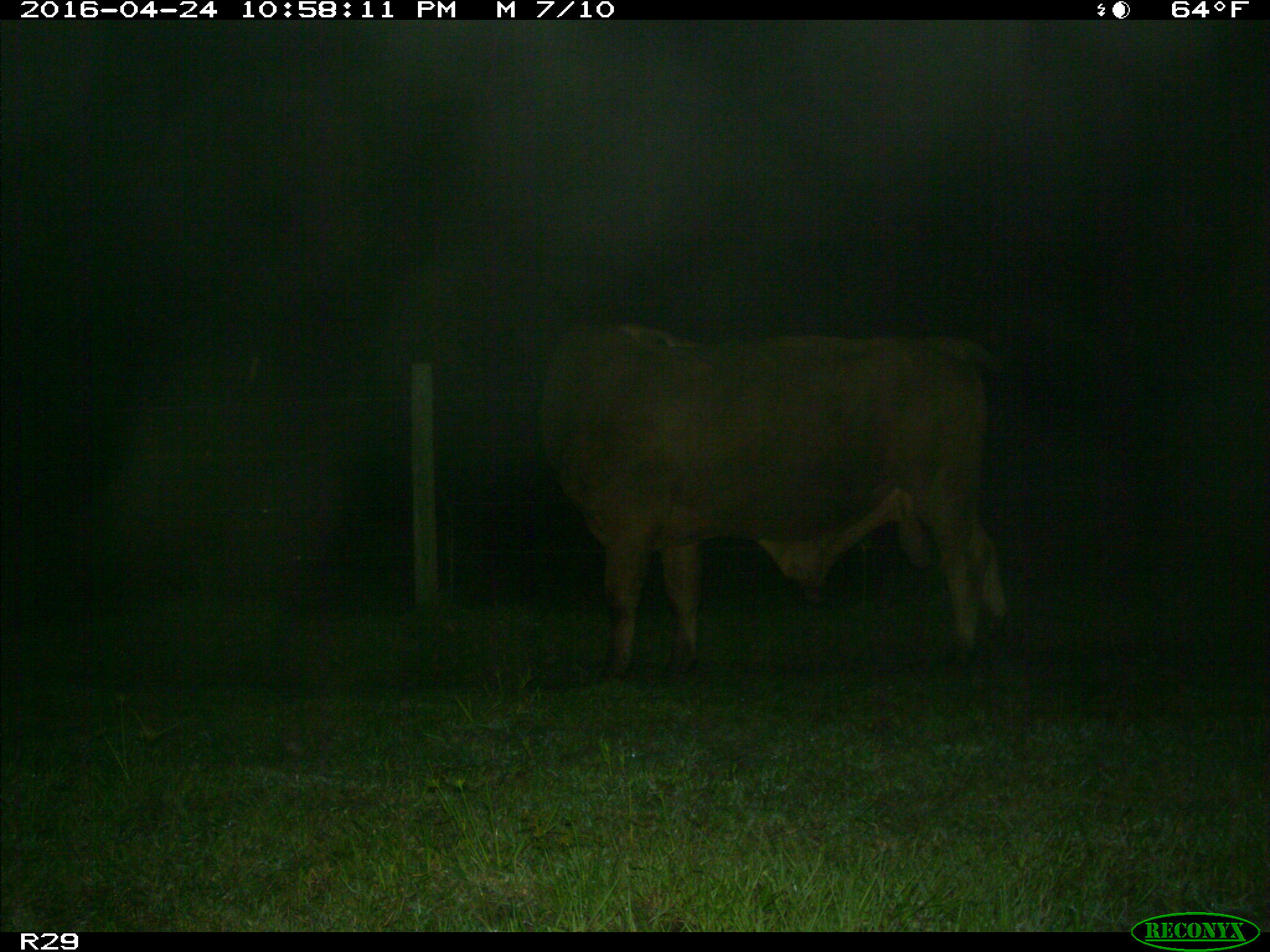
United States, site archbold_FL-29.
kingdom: Animalia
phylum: Chordata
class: Mammalia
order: Artiodactyla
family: Bovidae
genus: Bos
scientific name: Bos taurus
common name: domestic cow